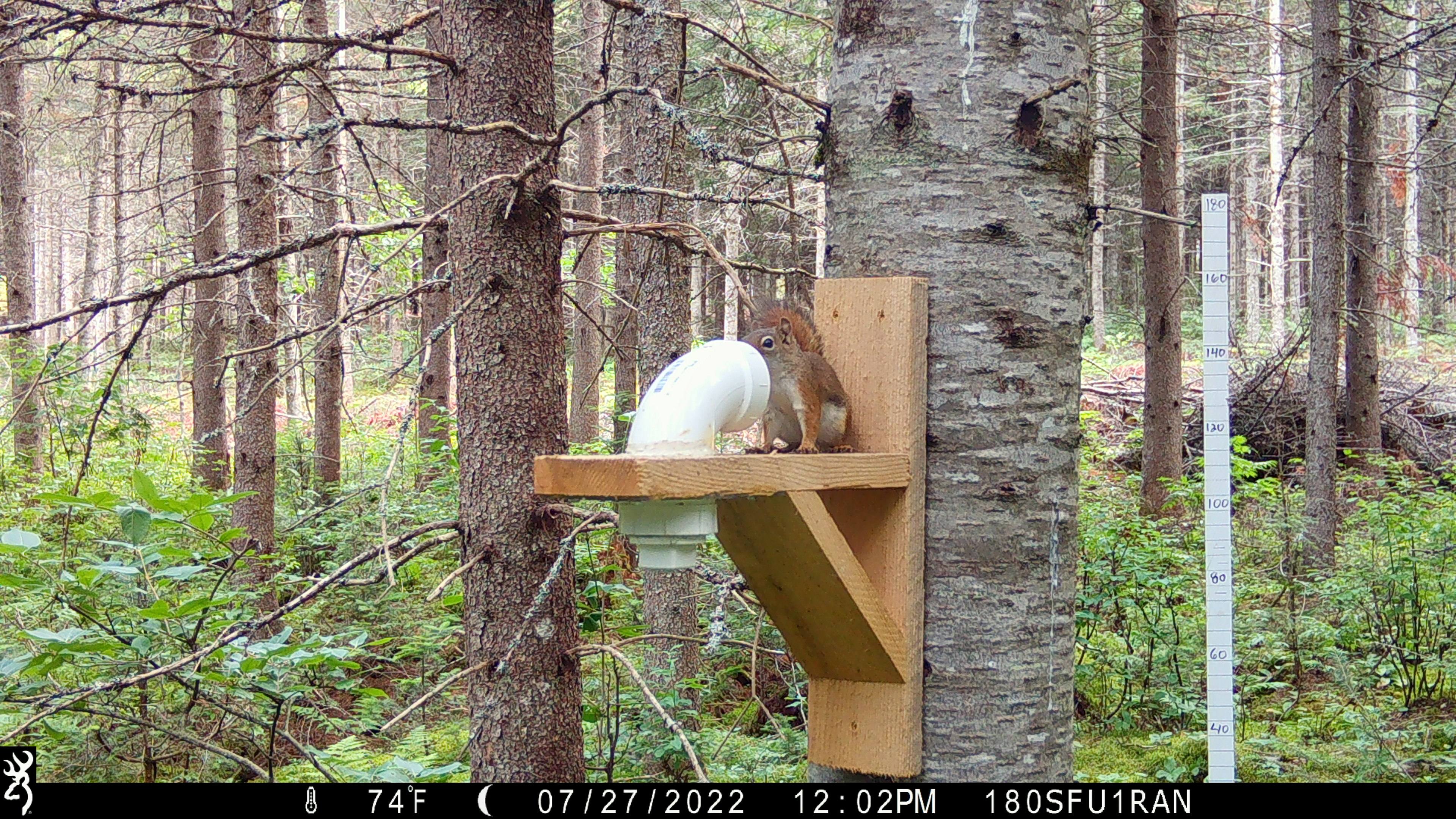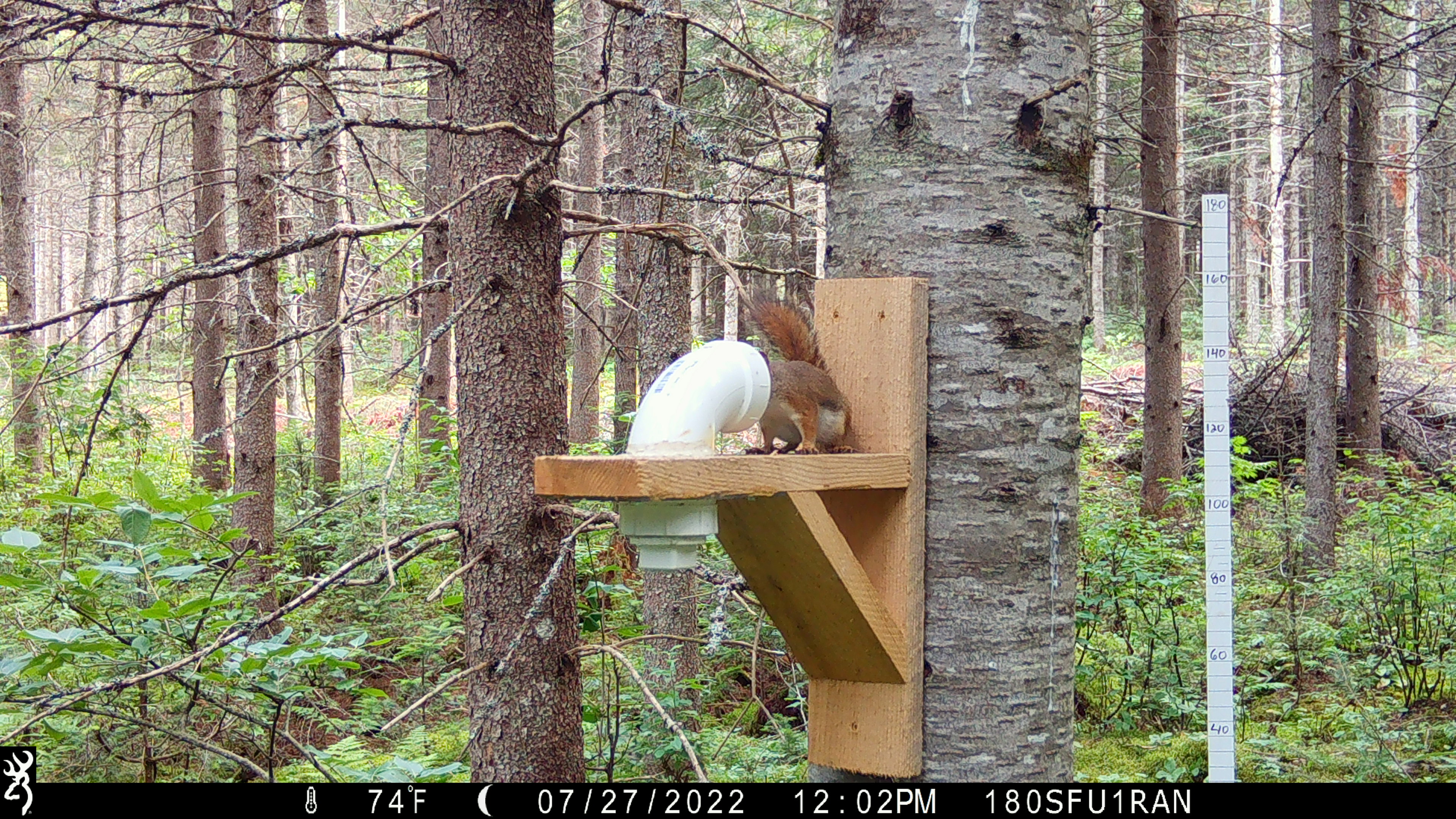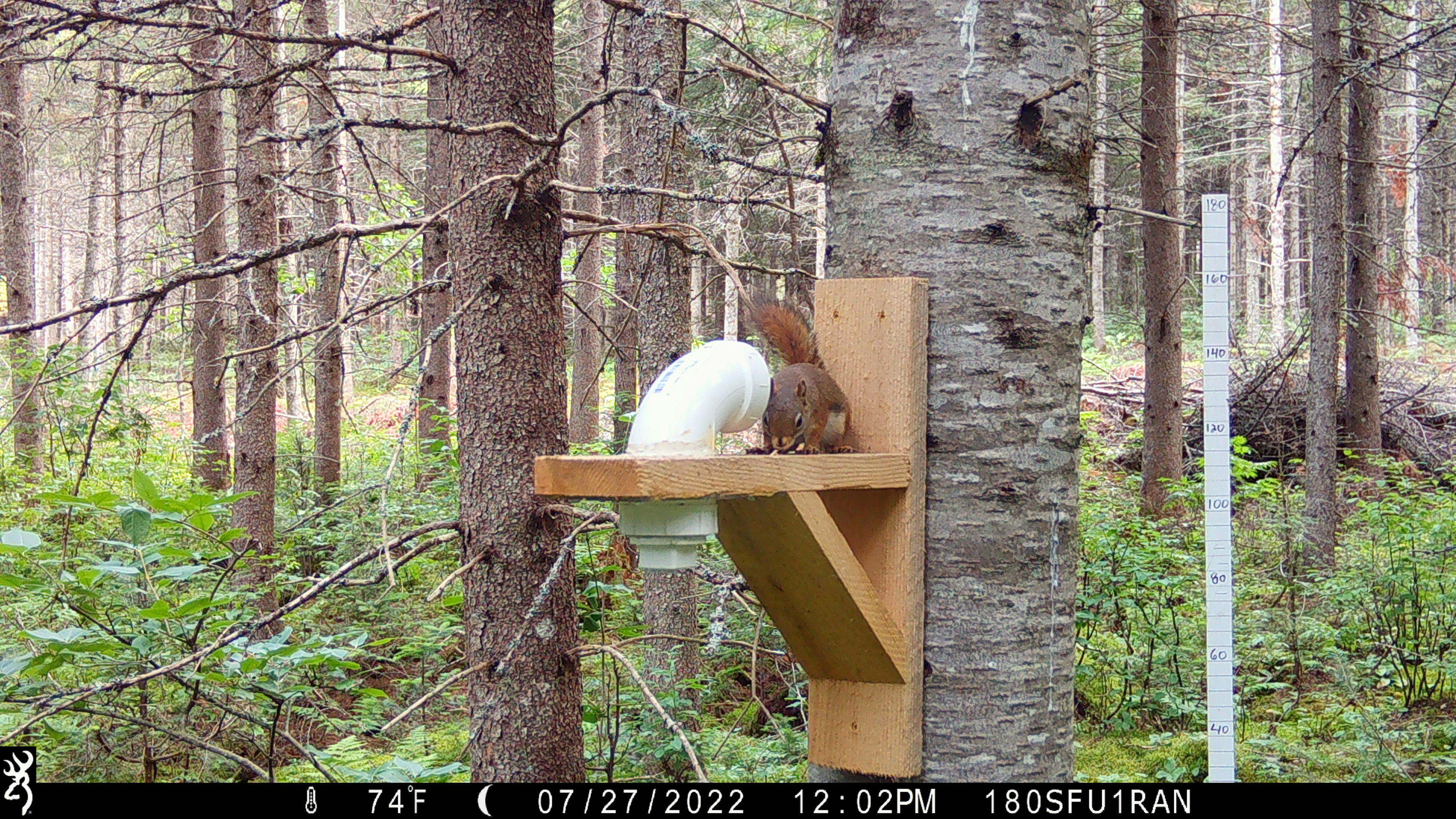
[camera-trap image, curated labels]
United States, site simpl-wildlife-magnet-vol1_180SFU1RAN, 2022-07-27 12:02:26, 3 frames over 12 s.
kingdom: Animalia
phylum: Chordata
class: Mammalia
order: Rodentia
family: Sciuridae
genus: Tamiasciurus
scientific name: Tamiasciurus hudsonicus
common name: red squirrel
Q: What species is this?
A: Red squirrel (Tamiasciurus hudsonicus).